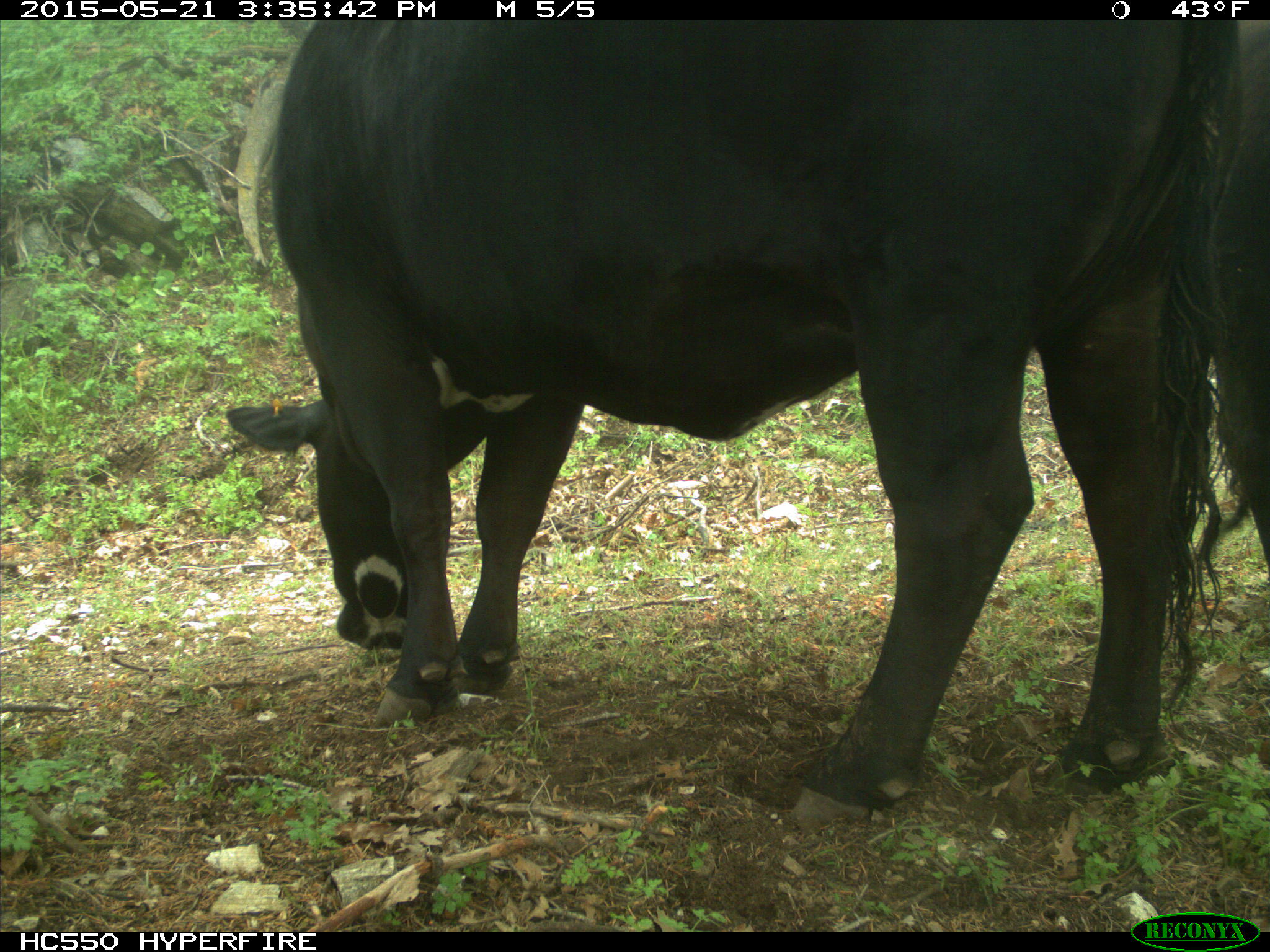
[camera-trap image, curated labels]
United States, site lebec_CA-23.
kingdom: Animalia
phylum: Chordata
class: Mammalia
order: Artiodactyla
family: Bovidae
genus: Bos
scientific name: Bos taurus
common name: domestic cow